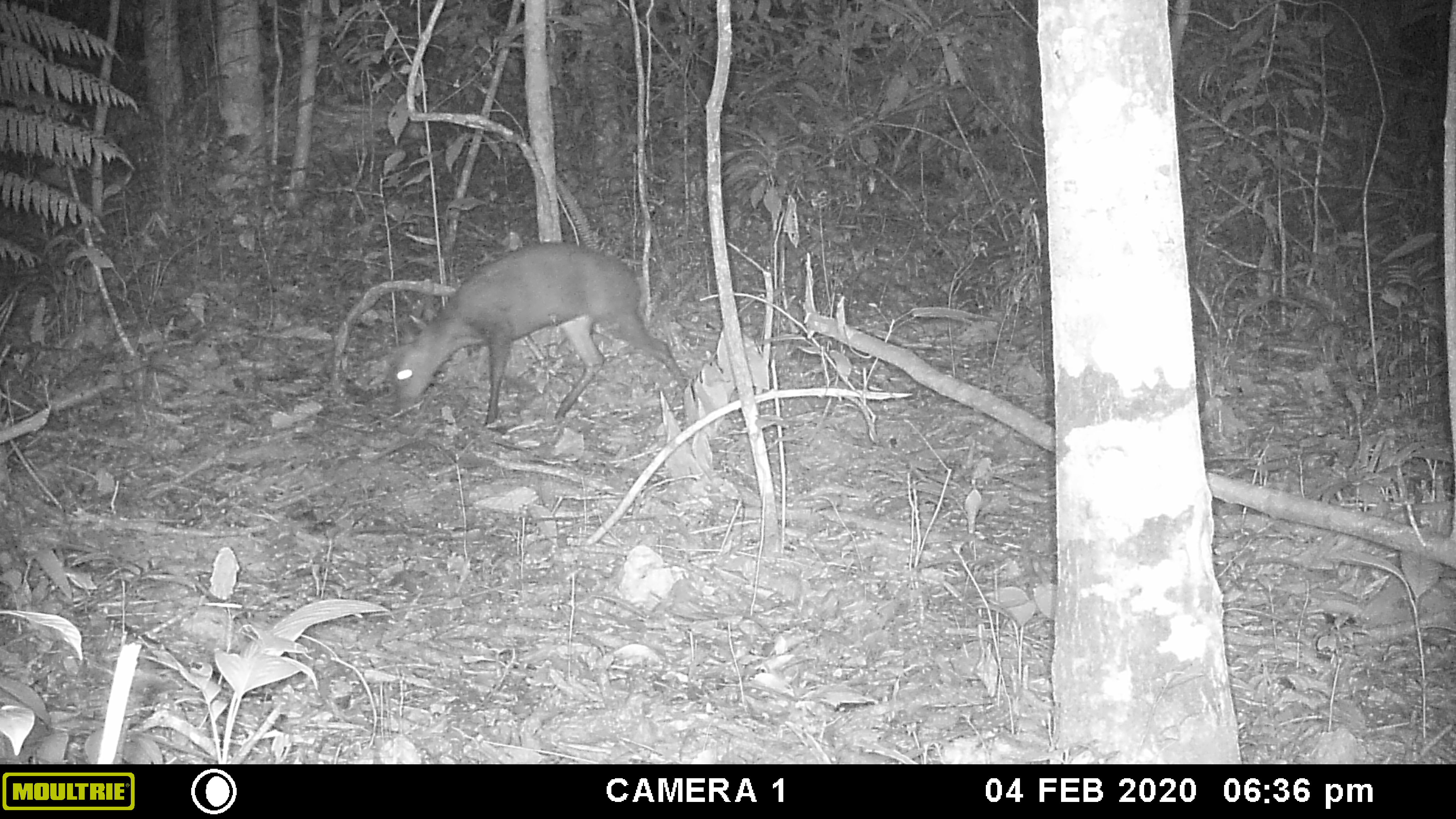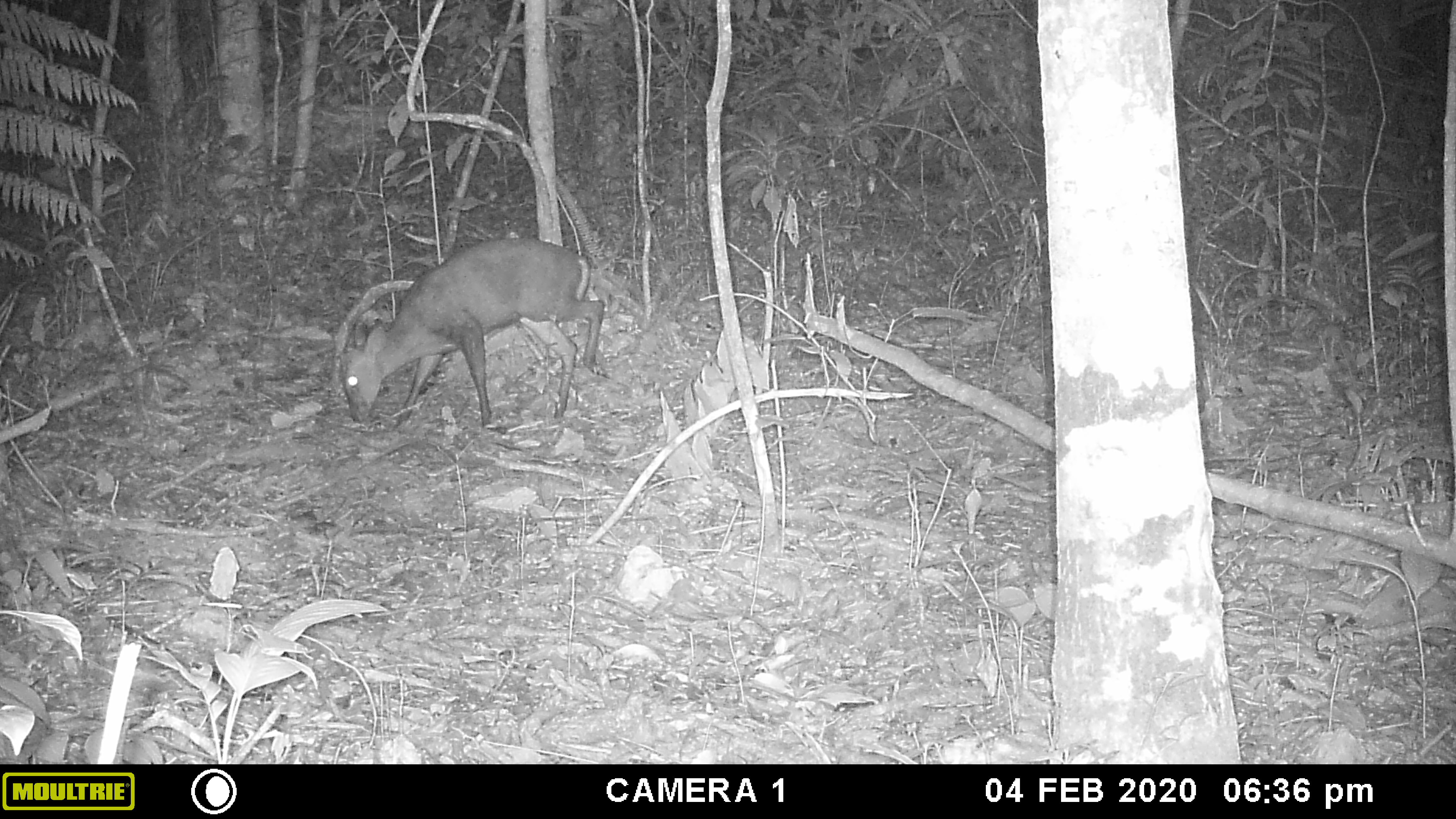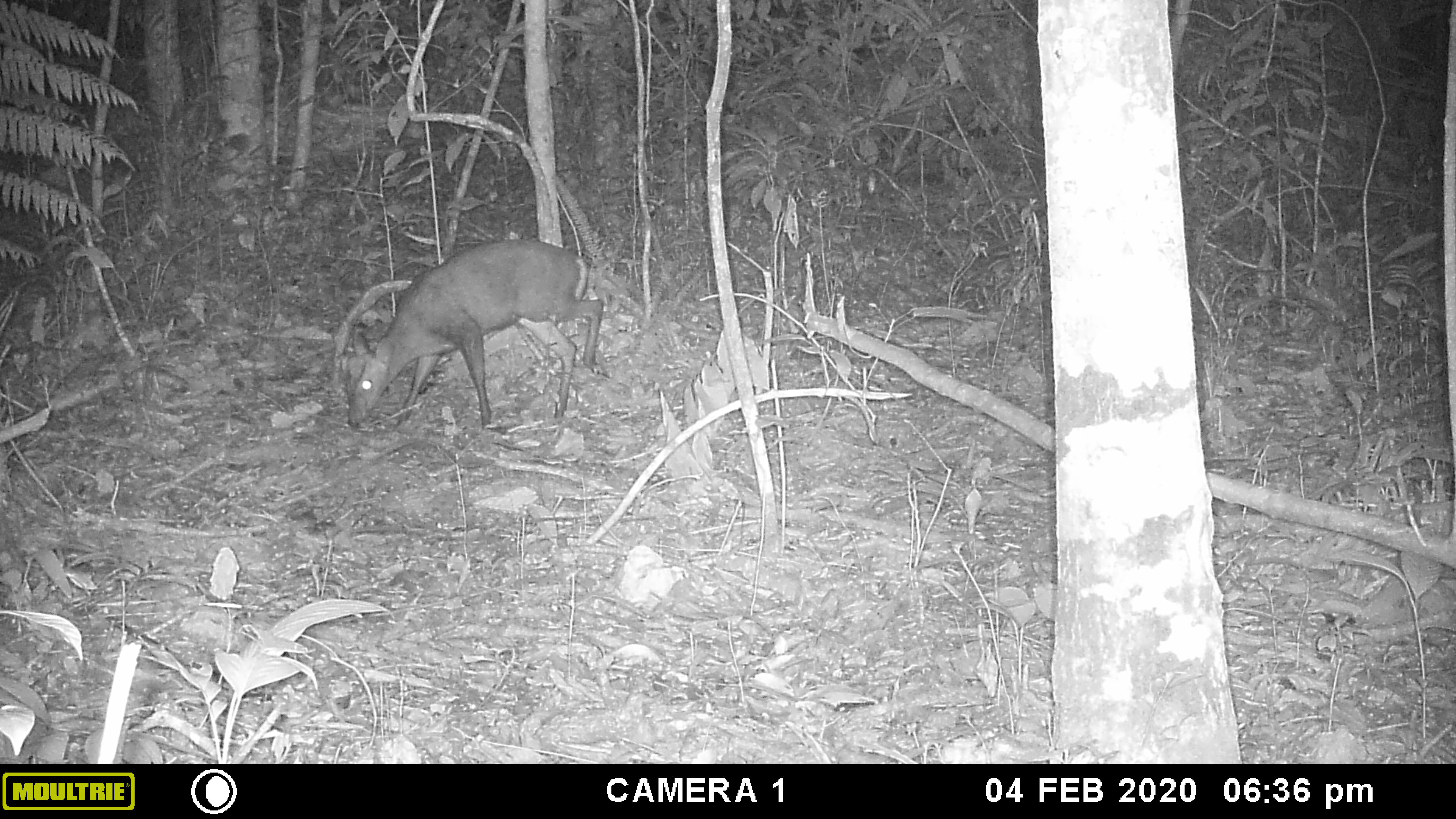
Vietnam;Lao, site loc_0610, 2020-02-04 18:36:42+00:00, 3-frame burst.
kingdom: Animalia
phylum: Chordata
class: Mammalia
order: Artiodactyla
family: Cervidae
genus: Muntiacus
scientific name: Muntiacus rooseveltorum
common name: roosevelt's muntjac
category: roosevelts muntjac group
Roosevelts muntjac group (roosevelt's muntjac) (Muntiacus rooseveltorum). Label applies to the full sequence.